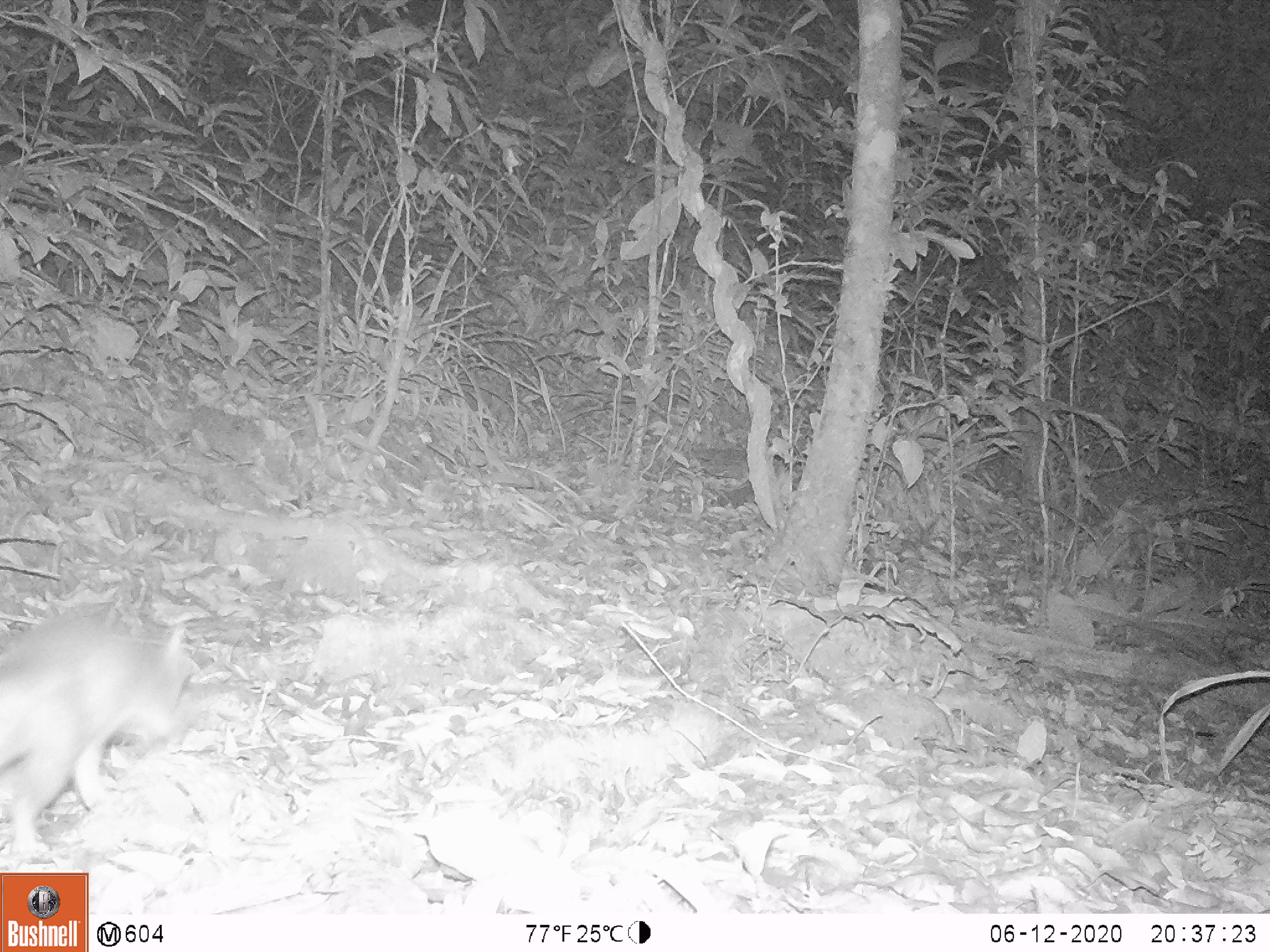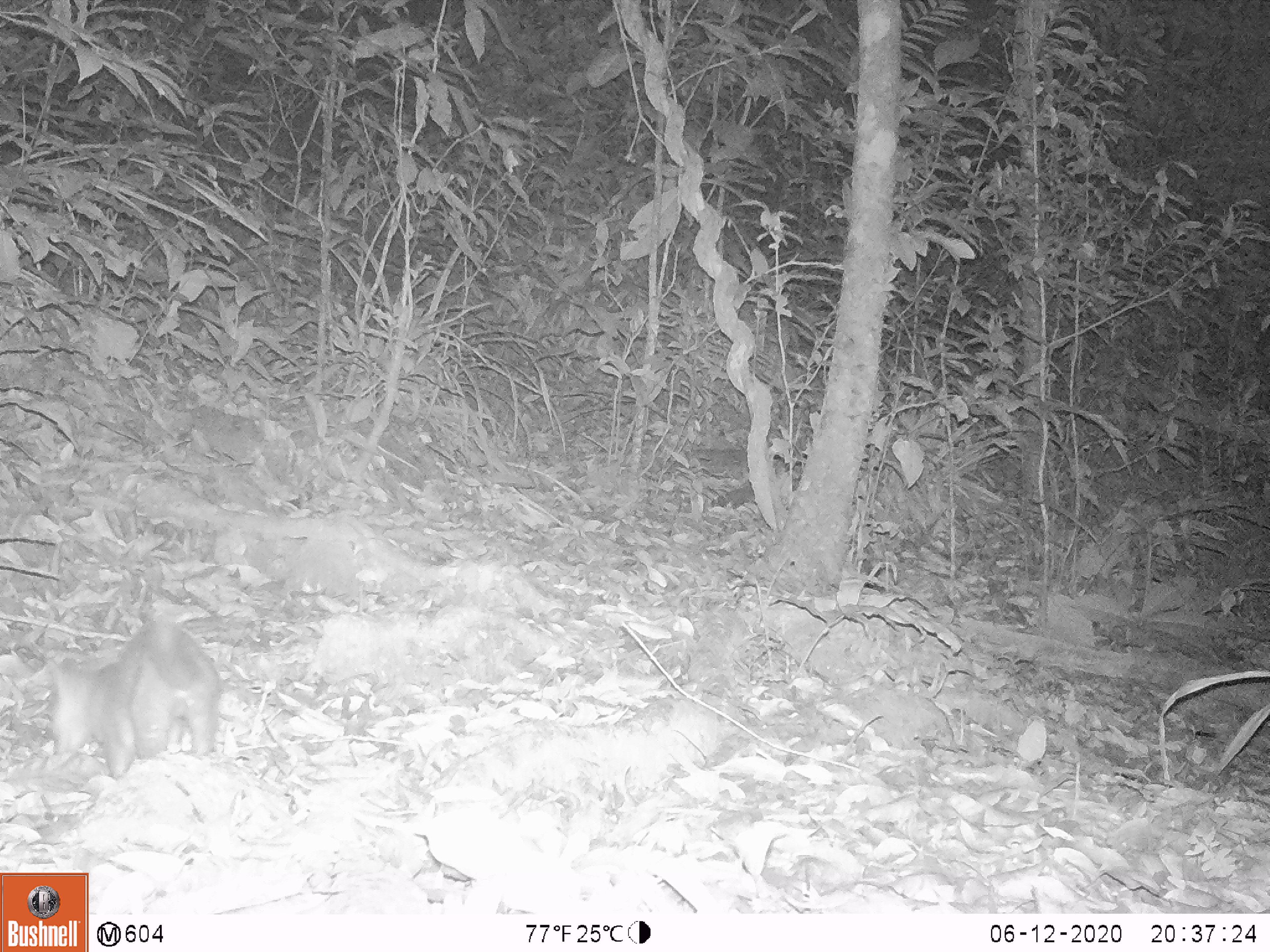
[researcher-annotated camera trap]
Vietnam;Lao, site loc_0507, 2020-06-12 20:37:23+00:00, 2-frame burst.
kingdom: Animalia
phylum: Chordata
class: Mammalia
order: Carnivora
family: Mustelidae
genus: Melogale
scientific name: Melogale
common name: ferret badger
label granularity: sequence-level